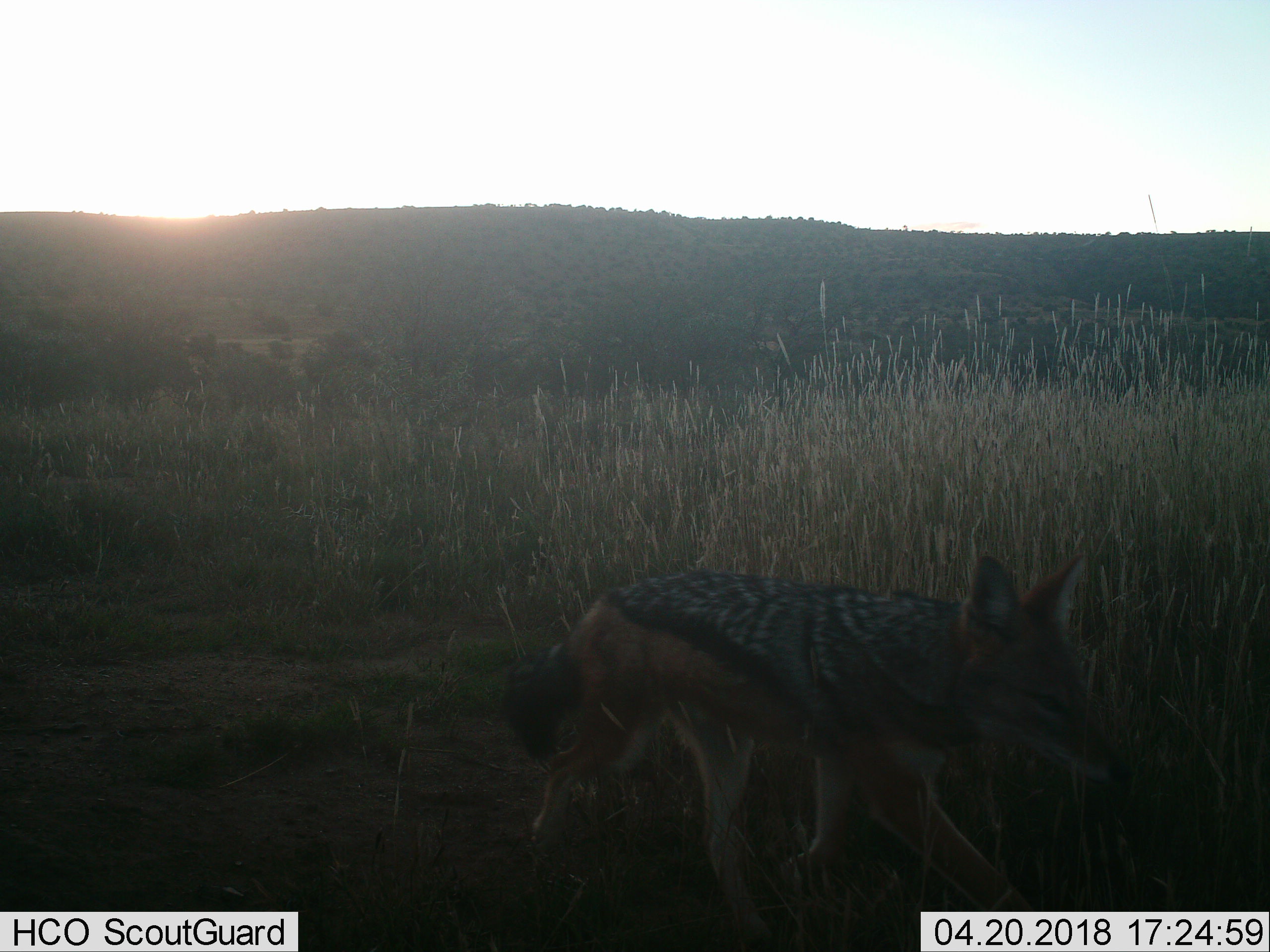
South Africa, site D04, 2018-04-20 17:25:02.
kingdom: Animalia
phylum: Chordata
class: Mammalia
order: Carnivora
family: Canidae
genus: Lupulella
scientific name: Lupulella mesomelas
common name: black-backed jackal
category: jackalblackbacked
Jackalblackbacked (black-backed jackal) (Lupulella mesomelas), count 1. Behavior (volunteer vote fractions): standing 10%, resting 0%, moving 90%, interacting 0%. Young present (vote fraction): 0%. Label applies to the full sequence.